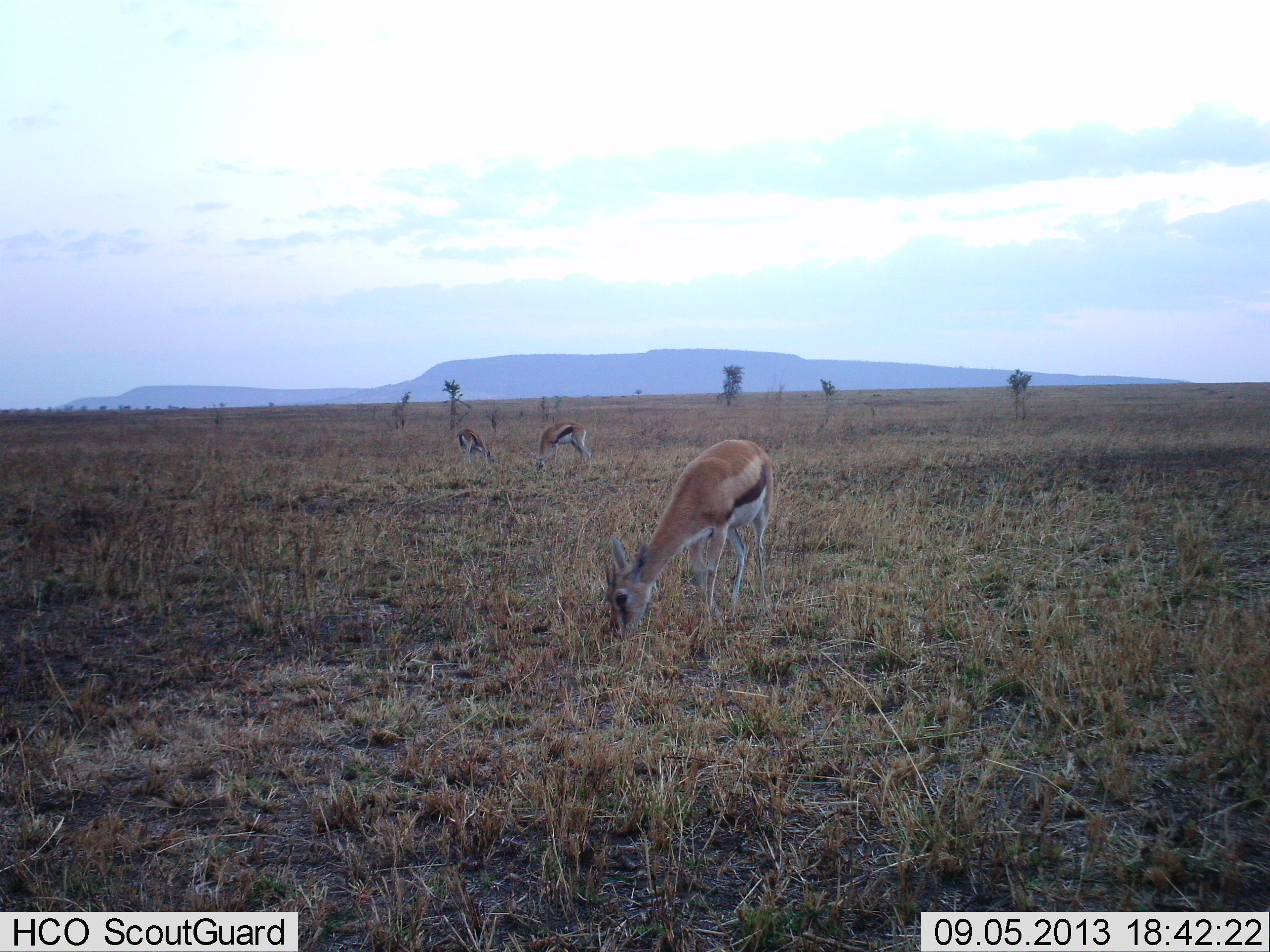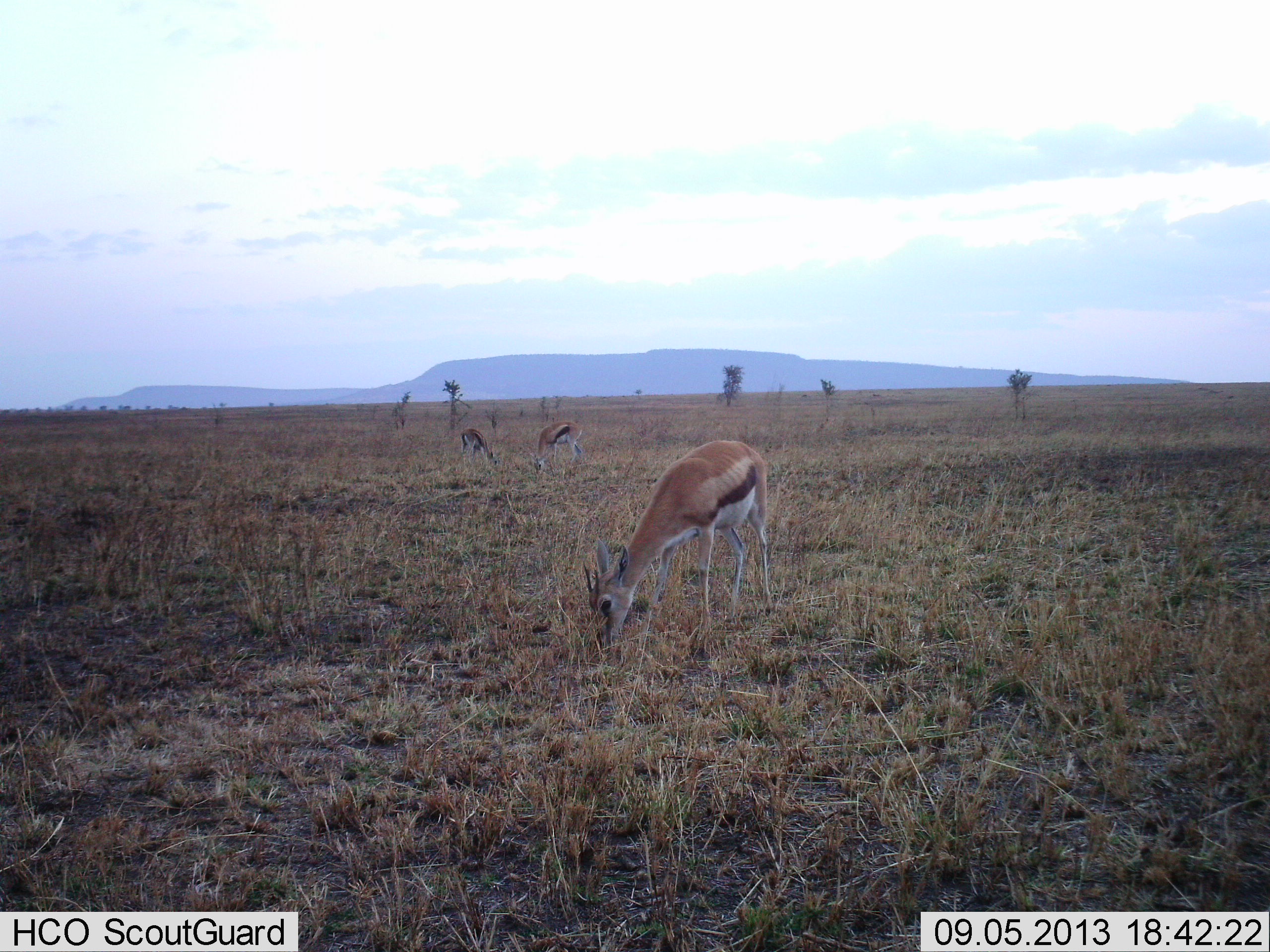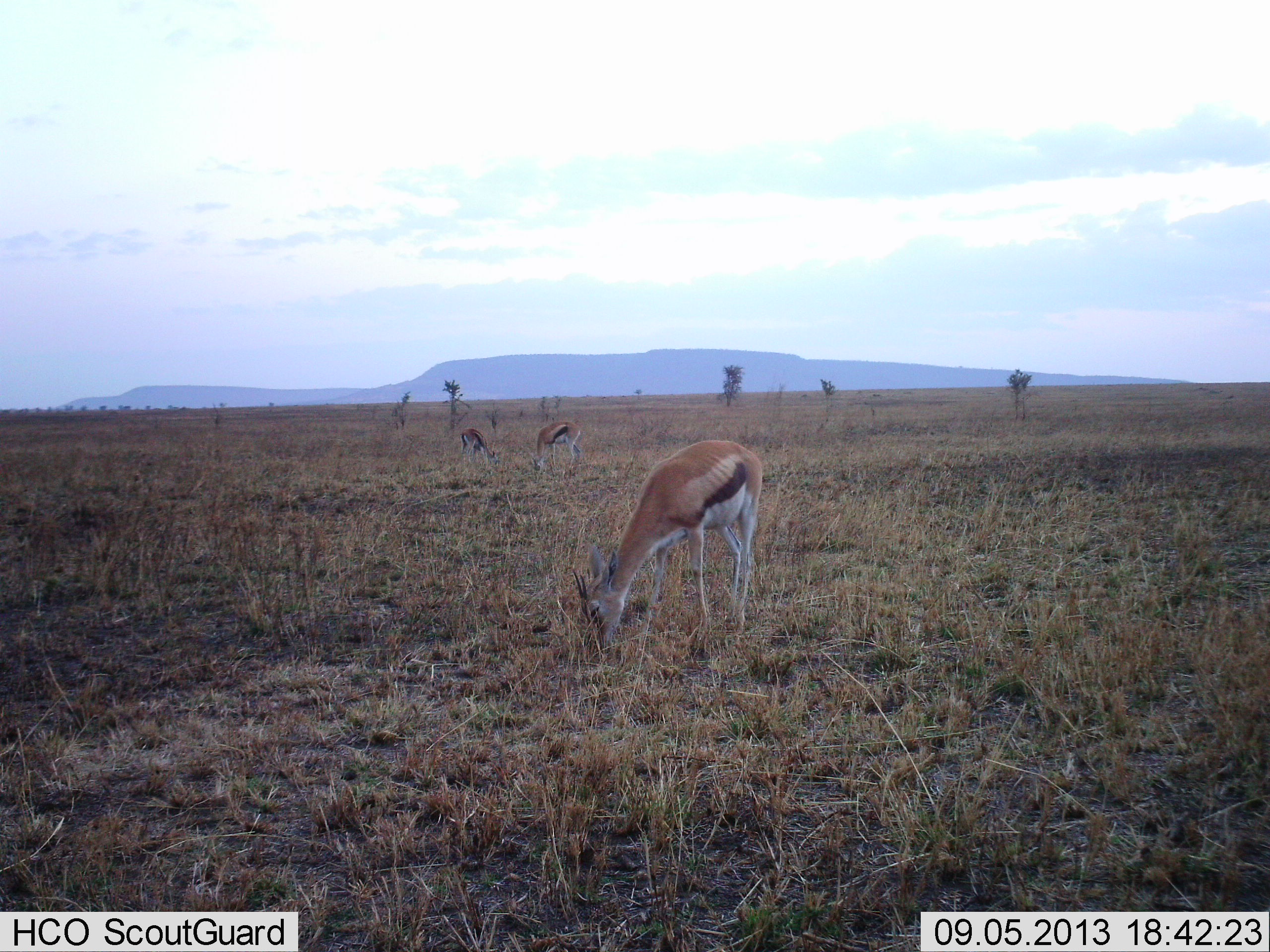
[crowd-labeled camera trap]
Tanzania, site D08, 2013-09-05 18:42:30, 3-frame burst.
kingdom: Animalia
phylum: Chordata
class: Mammalia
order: Artiodactyla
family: Bovidae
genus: Eudorcas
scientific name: Eudorcas thomsonii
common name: thomson's gazelle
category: gazellethomsons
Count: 3.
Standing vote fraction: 38%.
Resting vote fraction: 3%.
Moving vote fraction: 9%.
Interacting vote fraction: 0%.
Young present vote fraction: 0%.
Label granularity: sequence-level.